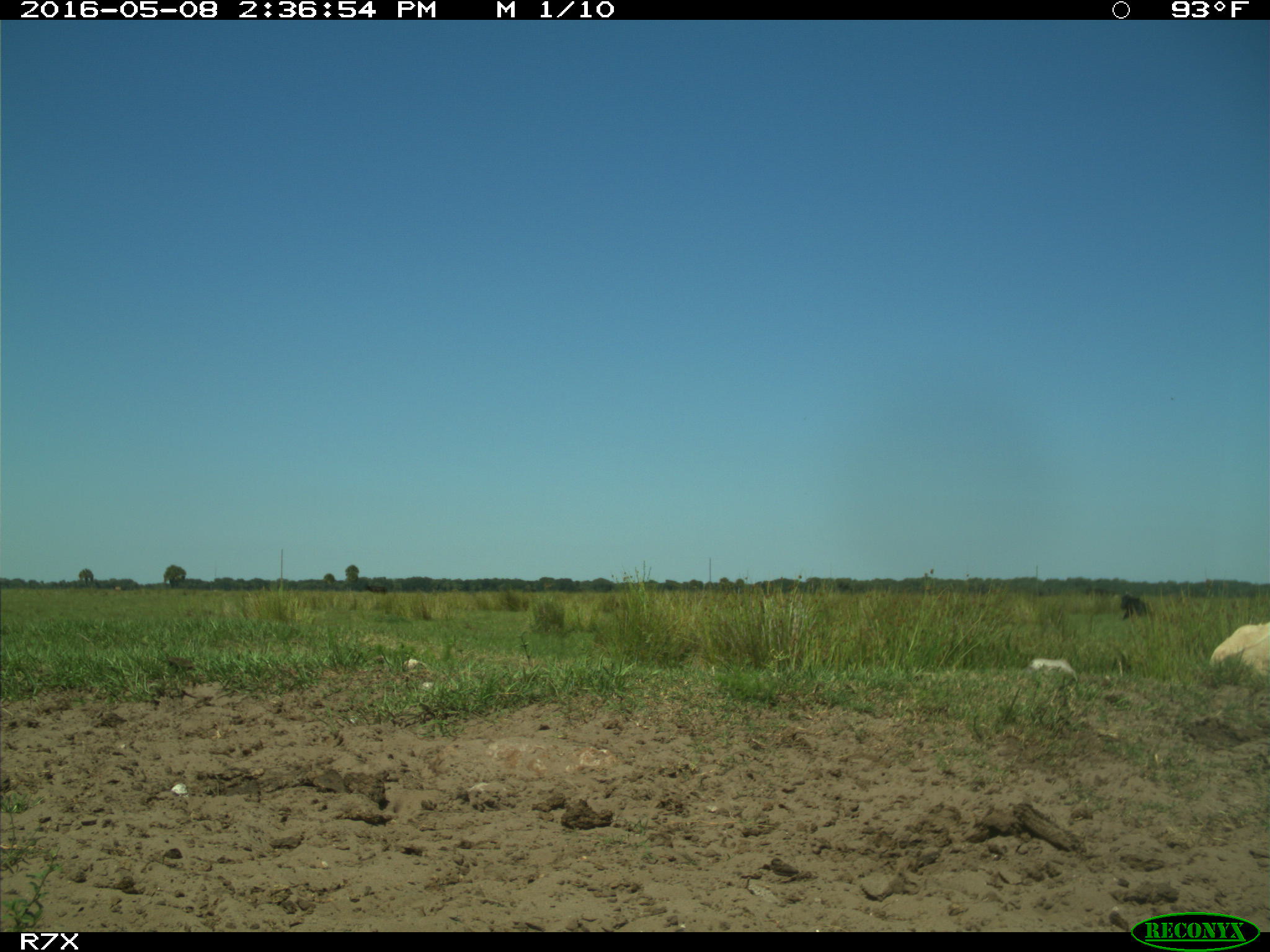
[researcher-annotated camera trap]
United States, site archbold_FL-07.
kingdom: Animalia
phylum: Chordata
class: Mammalia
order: Artiodactyla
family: Bovidae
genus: Bos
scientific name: Bos taurus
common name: domestic cow